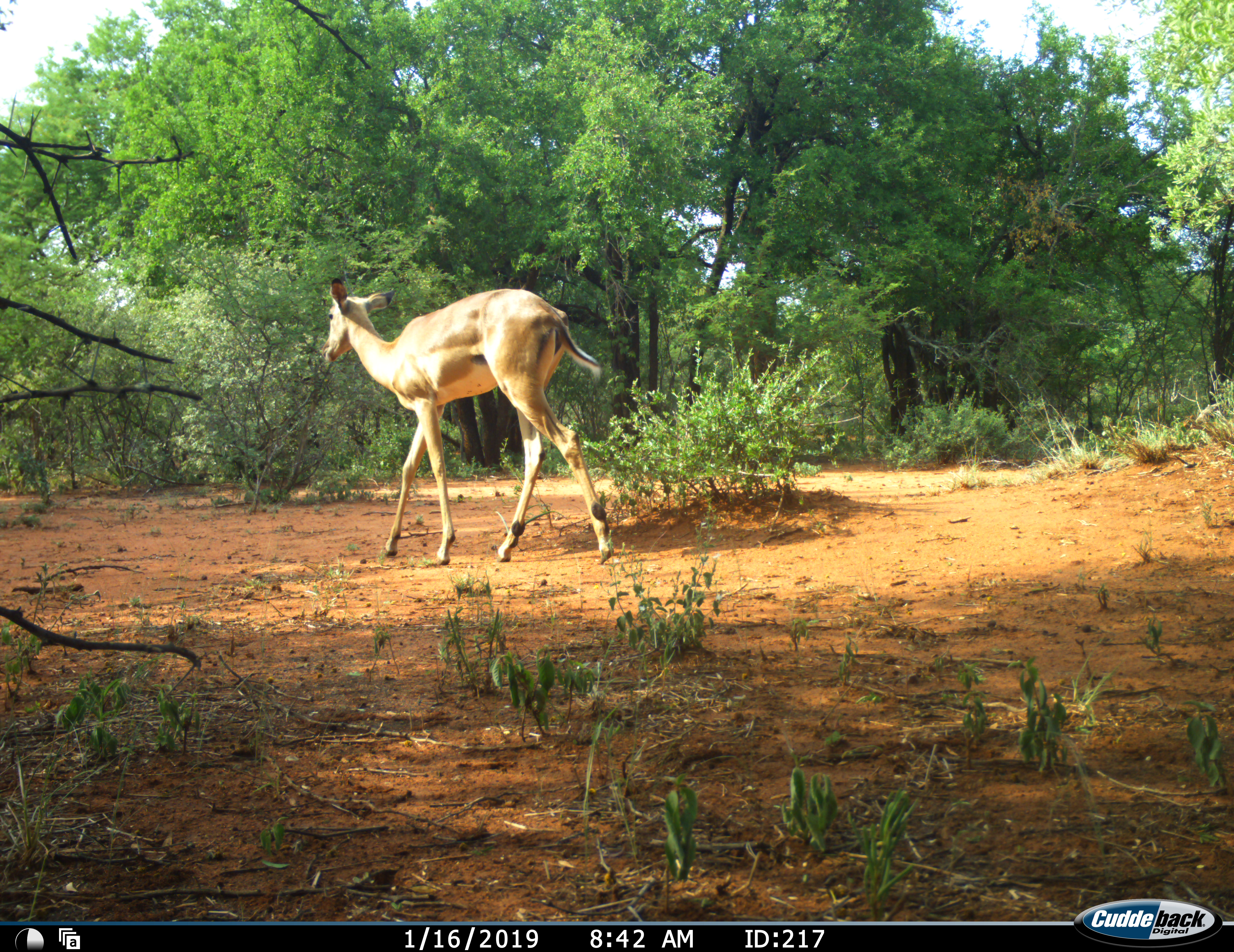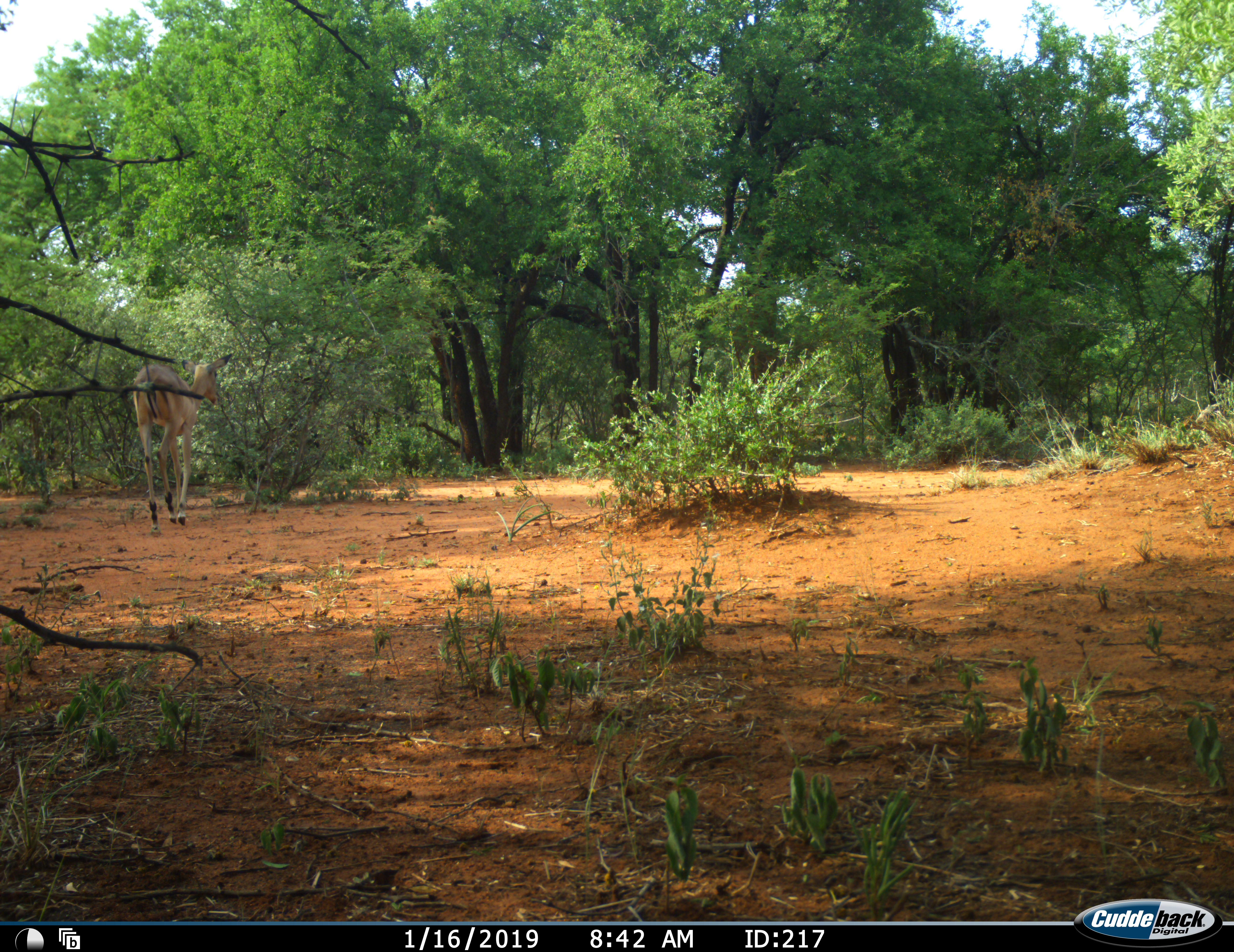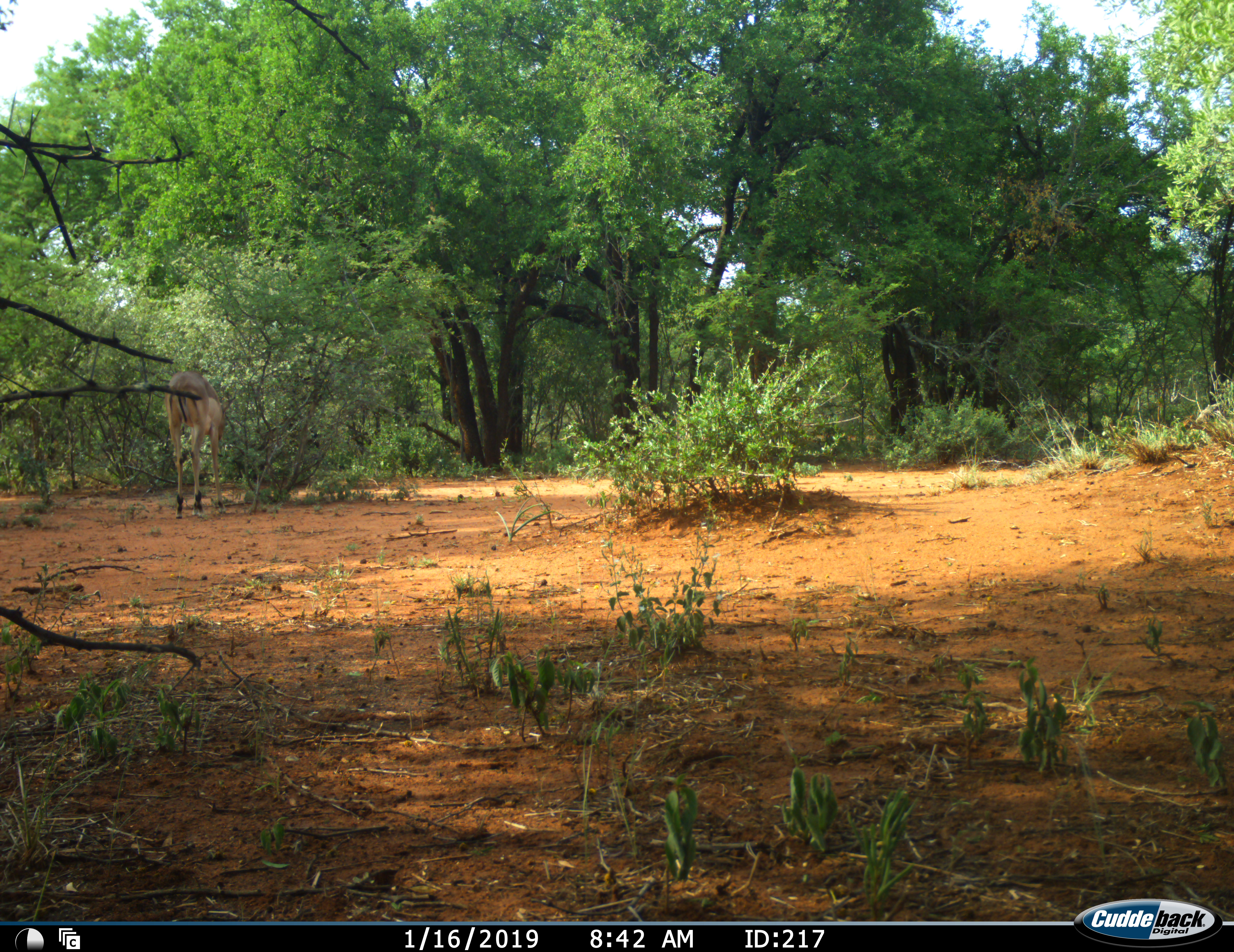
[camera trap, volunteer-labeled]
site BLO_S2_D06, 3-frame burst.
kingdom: Animalia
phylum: Chordata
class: Mammalia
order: Artiodactyla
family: Bovidae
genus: Aepyceros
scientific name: Aepyceros melampus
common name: impala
Impala (Aepyceros melampus), count 1. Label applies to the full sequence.